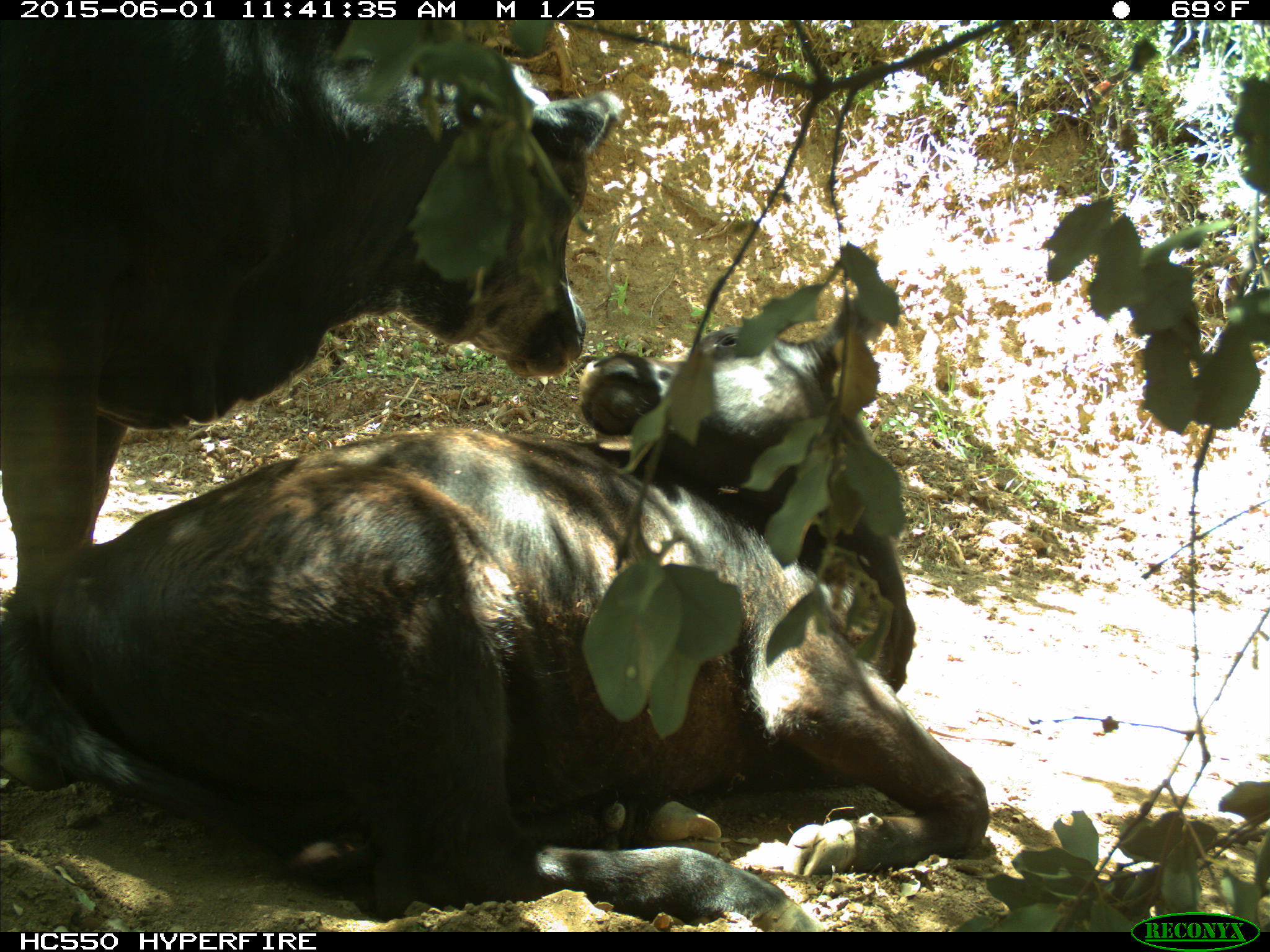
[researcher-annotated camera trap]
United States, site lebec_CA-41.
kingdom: Animalia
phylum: Chordata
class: Mammalia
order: Artiodactyla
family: Bovidae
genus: Bos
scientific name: Bos taurus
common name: domestic cow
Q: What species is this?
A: Bos taurus (domestic cow).